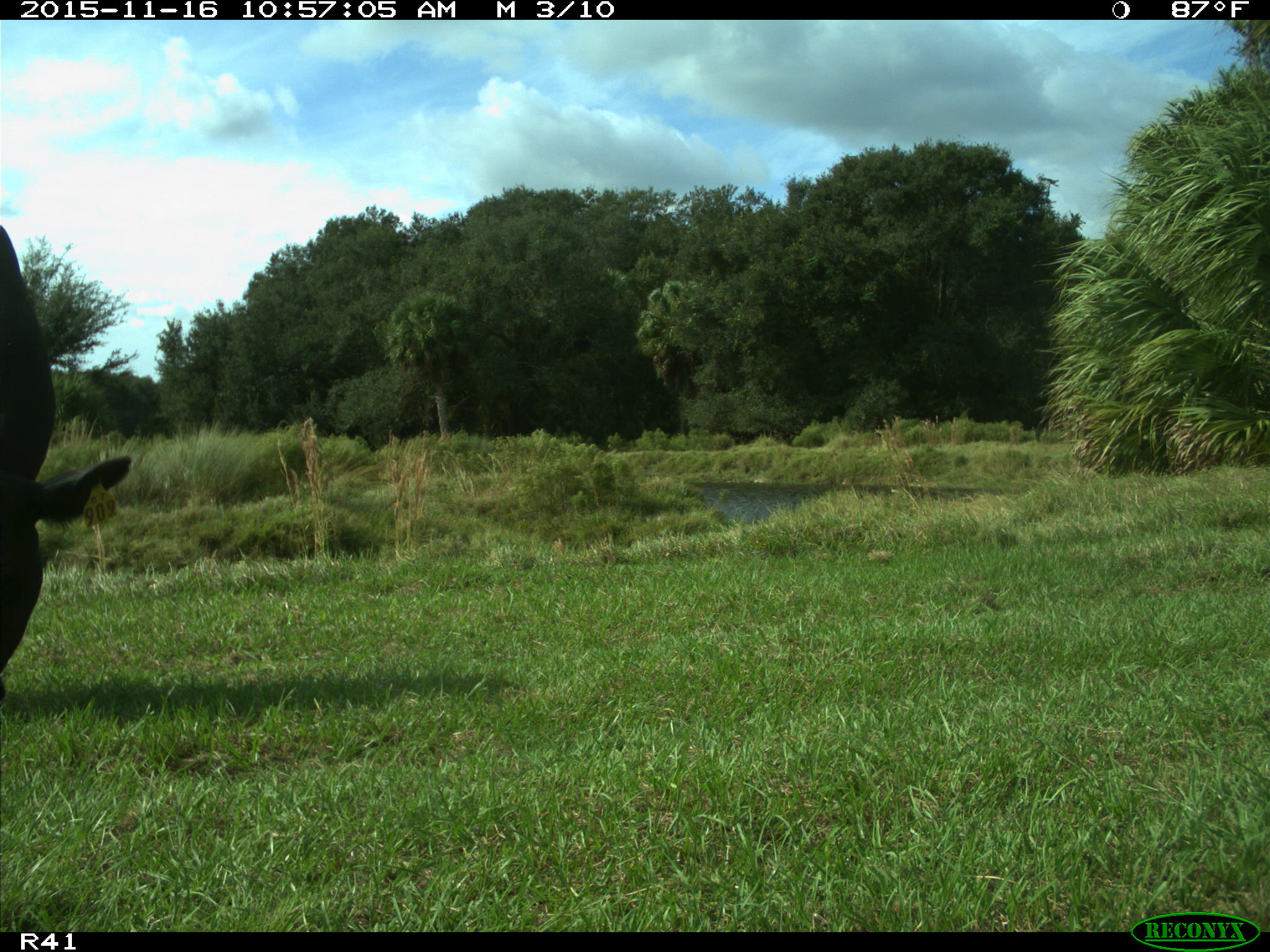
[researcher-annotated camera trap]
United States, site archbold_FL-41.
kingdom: Animalia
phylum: Chordata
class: Mammalia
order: Artiodactyla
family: Bovidae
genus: Bos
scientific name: Bos taurus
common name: domestic cow